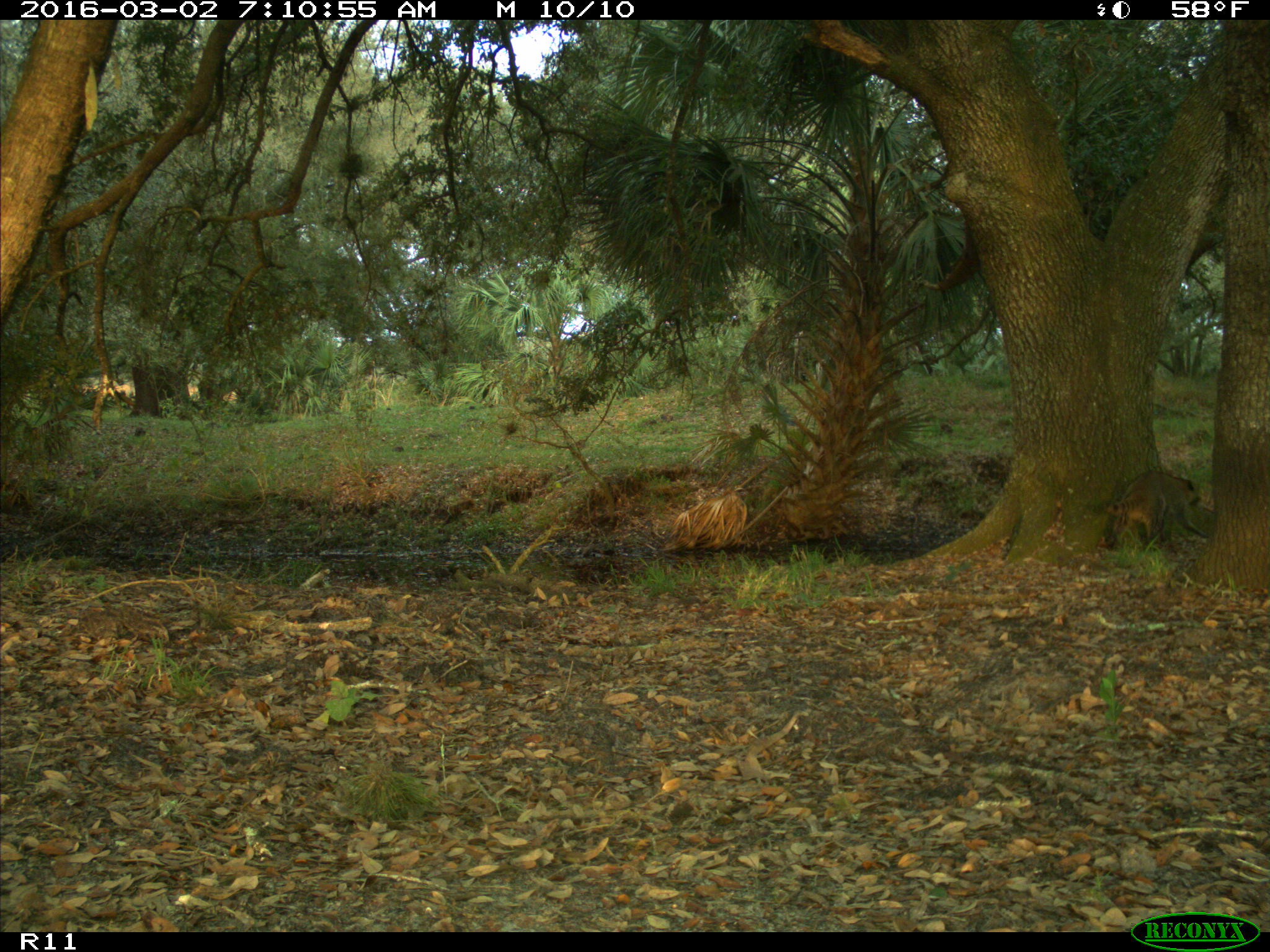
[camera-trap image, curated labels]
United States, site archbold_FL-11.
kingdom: Animalia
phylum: Chordata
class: Mammalia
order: Carnivora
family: Procyonidae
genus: Procyon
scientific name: Procyon lotor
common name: common raccoon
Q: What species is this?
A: Procyon lotor (common raccoon).